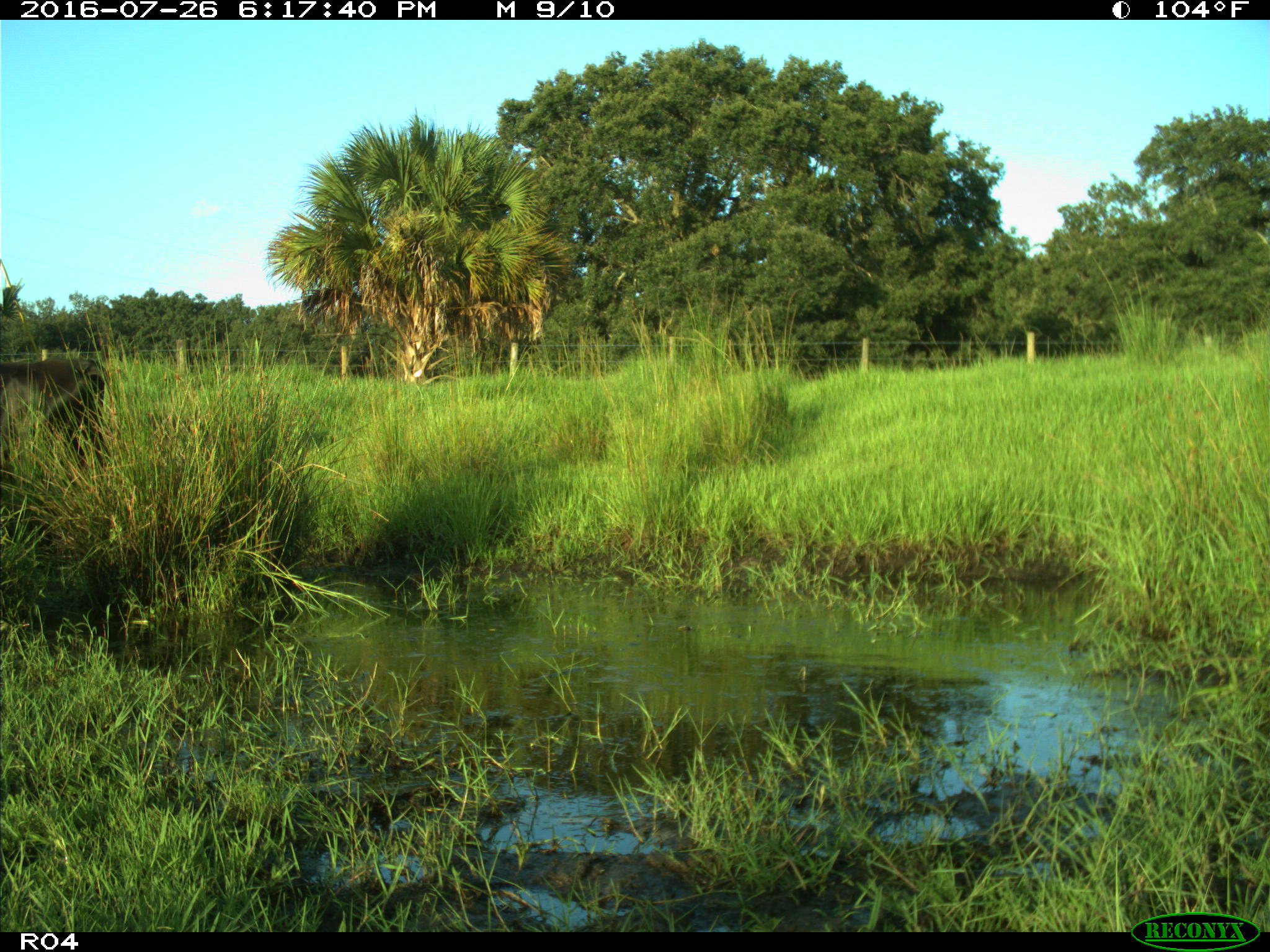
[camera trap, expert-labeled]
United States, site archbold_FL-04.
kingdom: Animalia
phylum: Chordata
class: Mammalia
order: Artiodactyla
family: Bovidae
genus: Bos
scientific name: Bos taurus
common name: domestic cow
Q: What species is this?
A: Bos taurus (domestic cow).